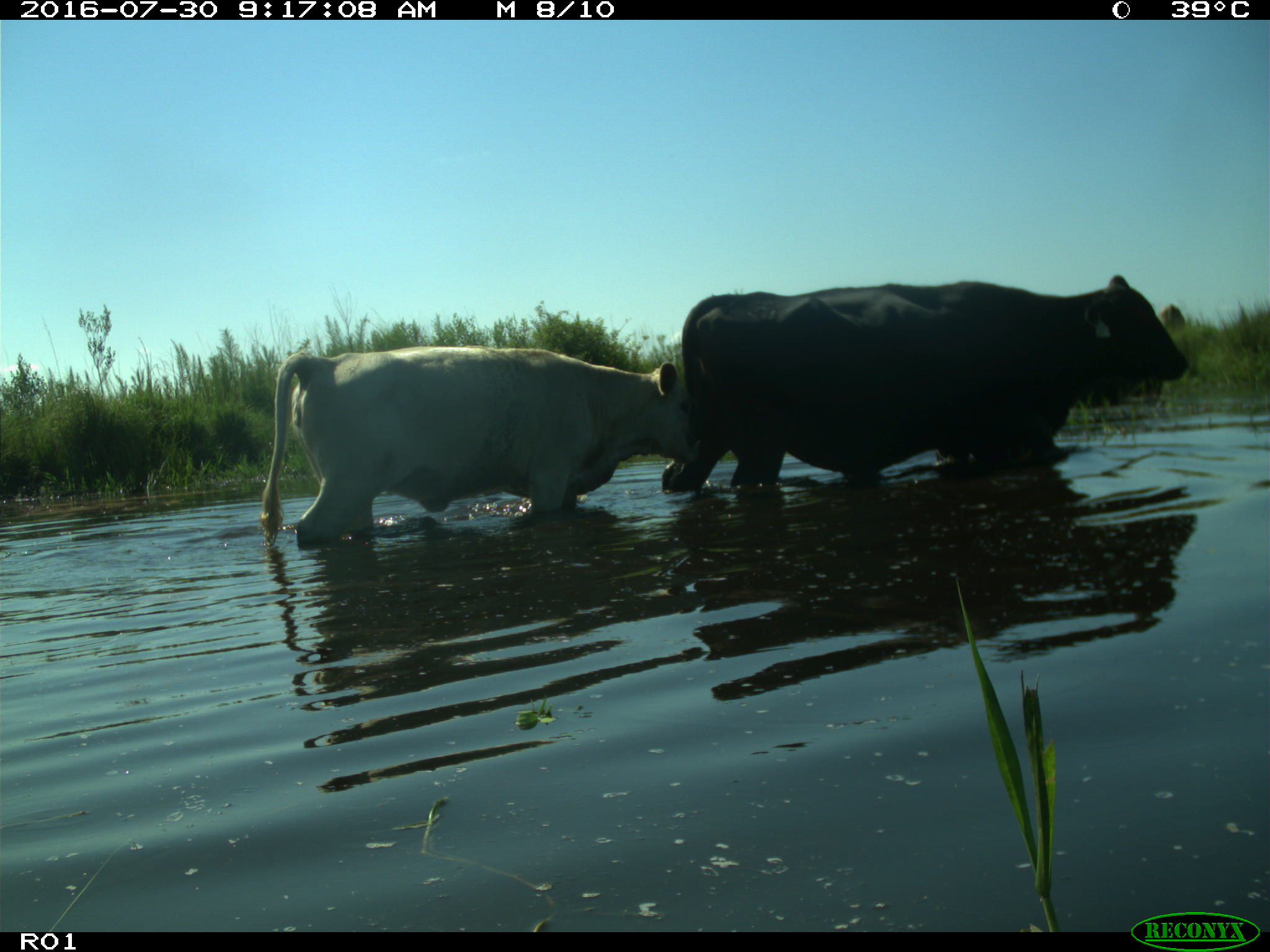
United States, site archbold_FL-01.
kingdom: Animalia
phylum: Chordata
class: Mammalia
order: Artiodactyla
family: Bovidae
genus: Bos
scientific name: Bos taurus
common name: domestic cow